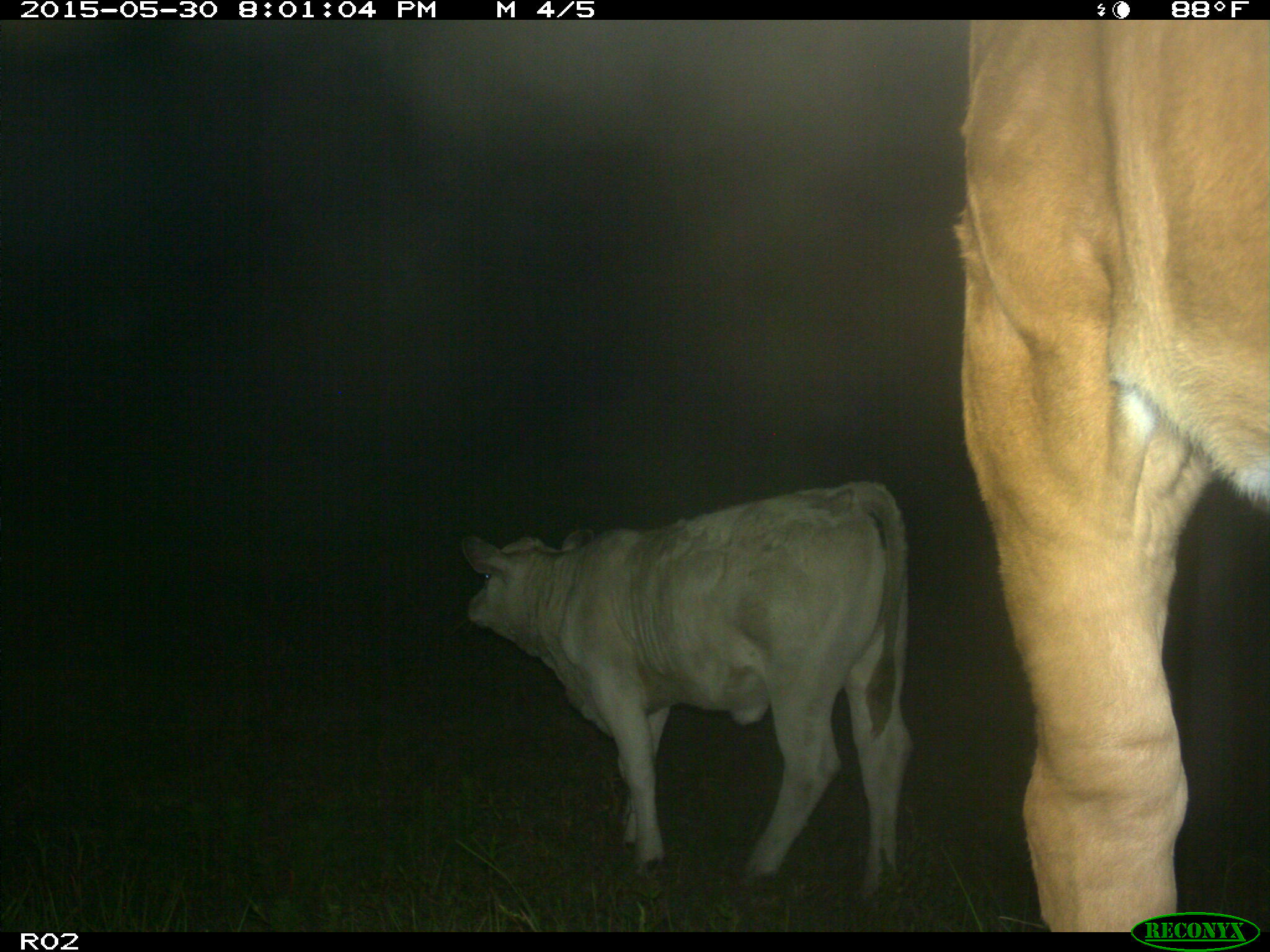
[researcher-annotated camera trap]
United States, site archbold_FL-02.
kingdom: Animalia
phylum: Chordata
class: Mammalia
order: Artiodactyla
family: Bovidae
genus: Bos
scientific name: Bos taurus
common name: domestic cow